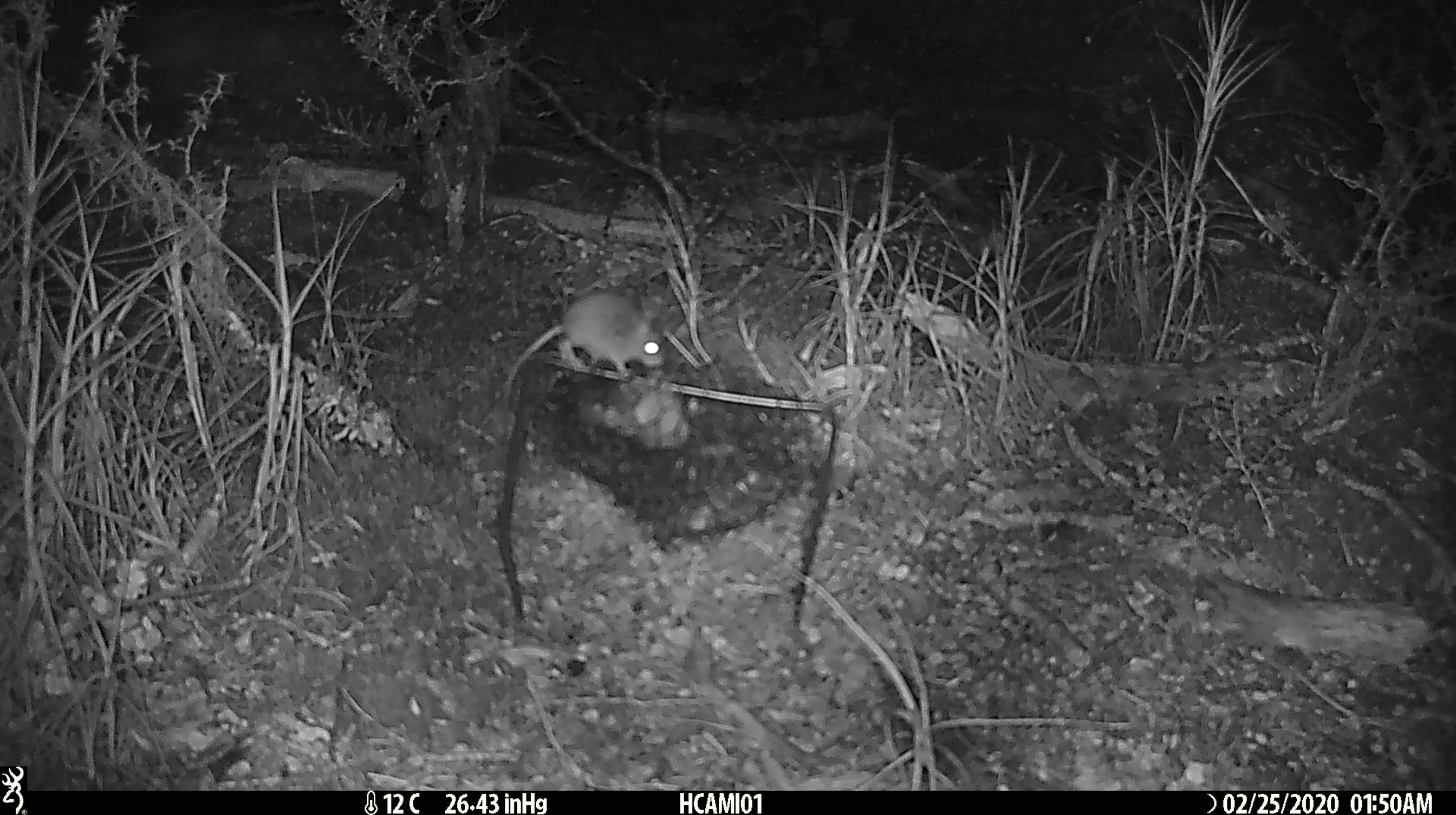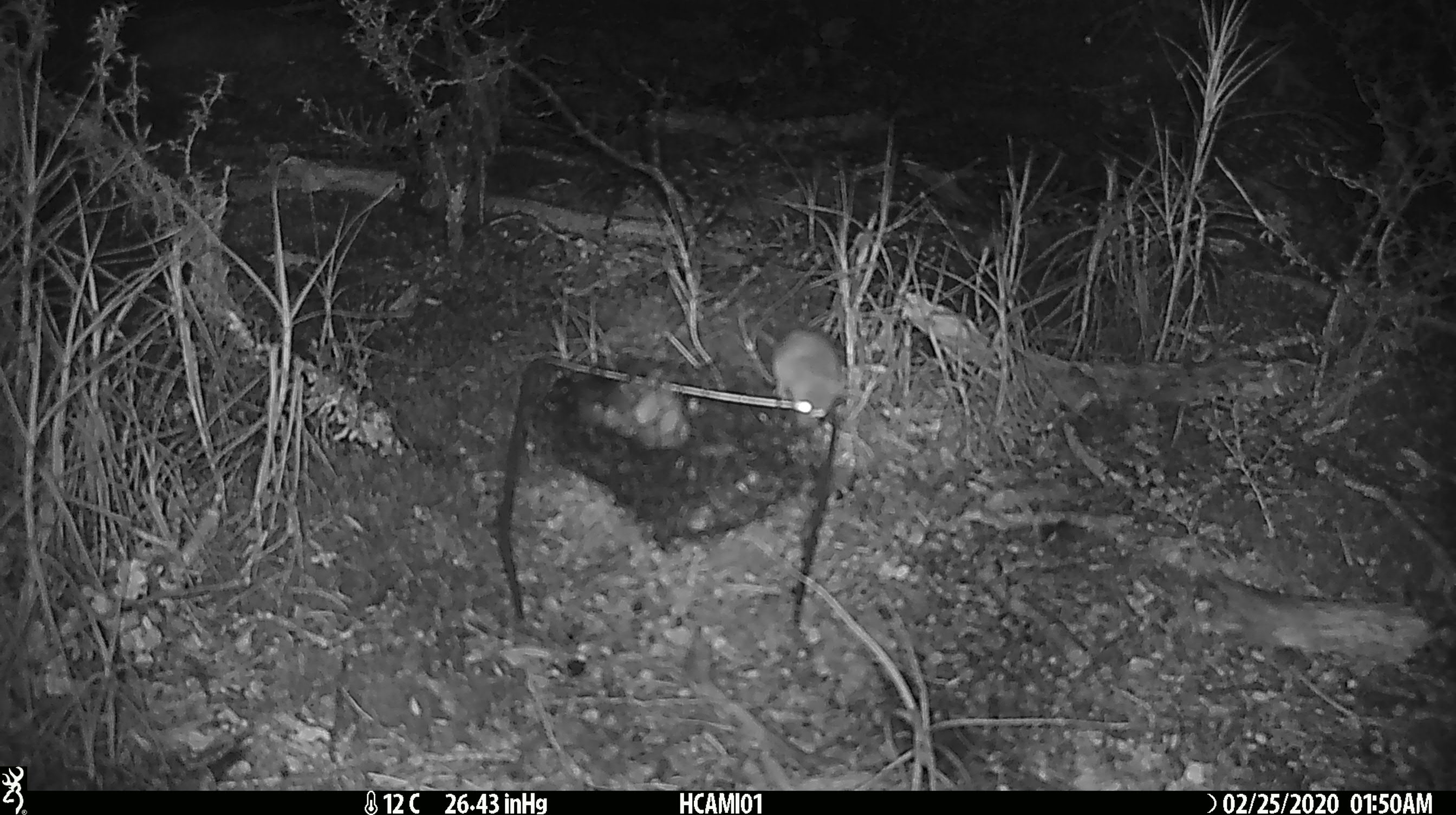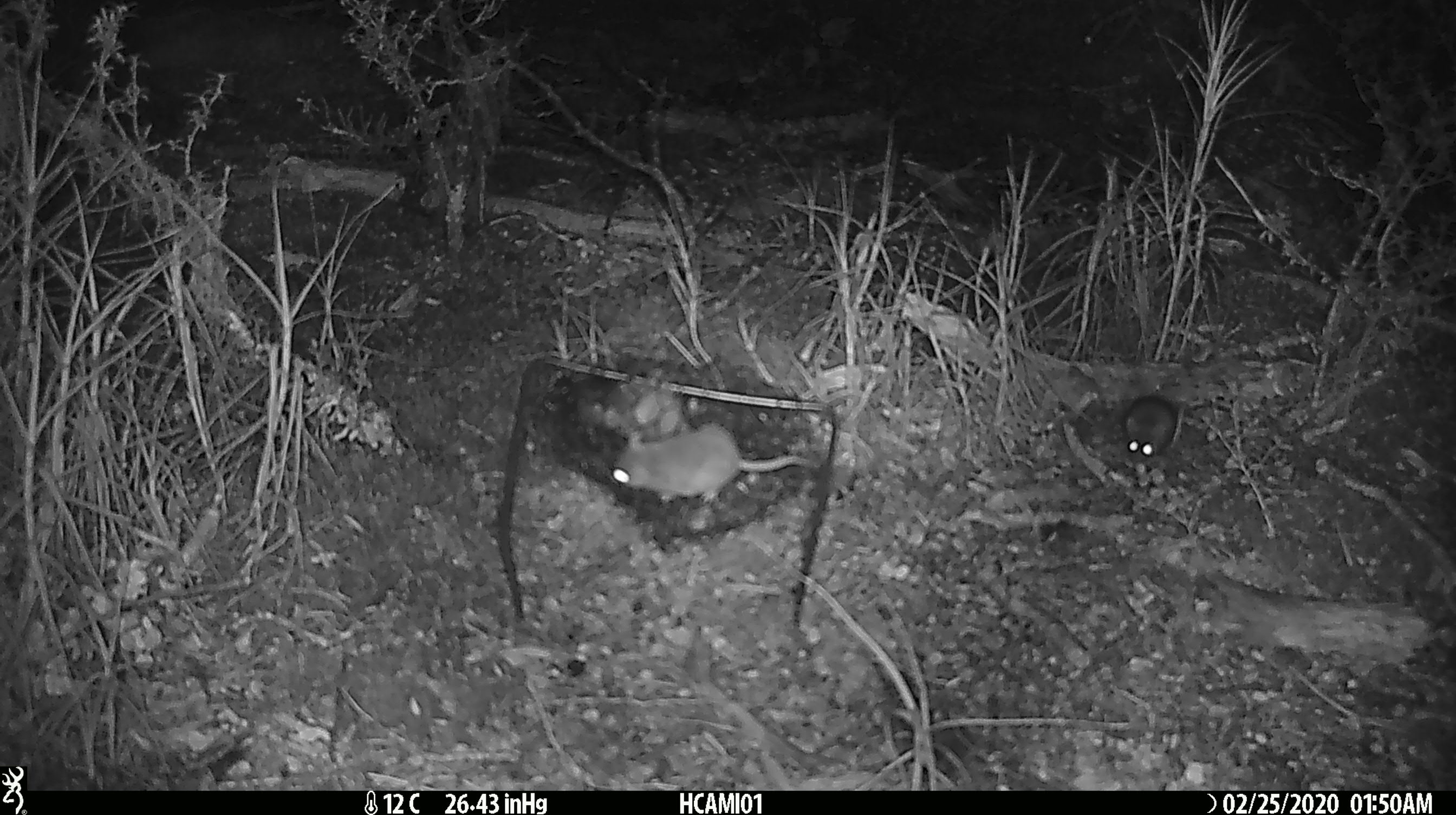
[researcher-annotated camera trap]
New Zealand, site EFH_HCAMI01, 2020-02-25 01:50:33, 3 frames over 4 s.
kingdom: Animalia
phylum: Chordata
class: Mammalia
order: Rodentia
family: Muridae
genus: Mus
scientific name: Mus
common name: mouse